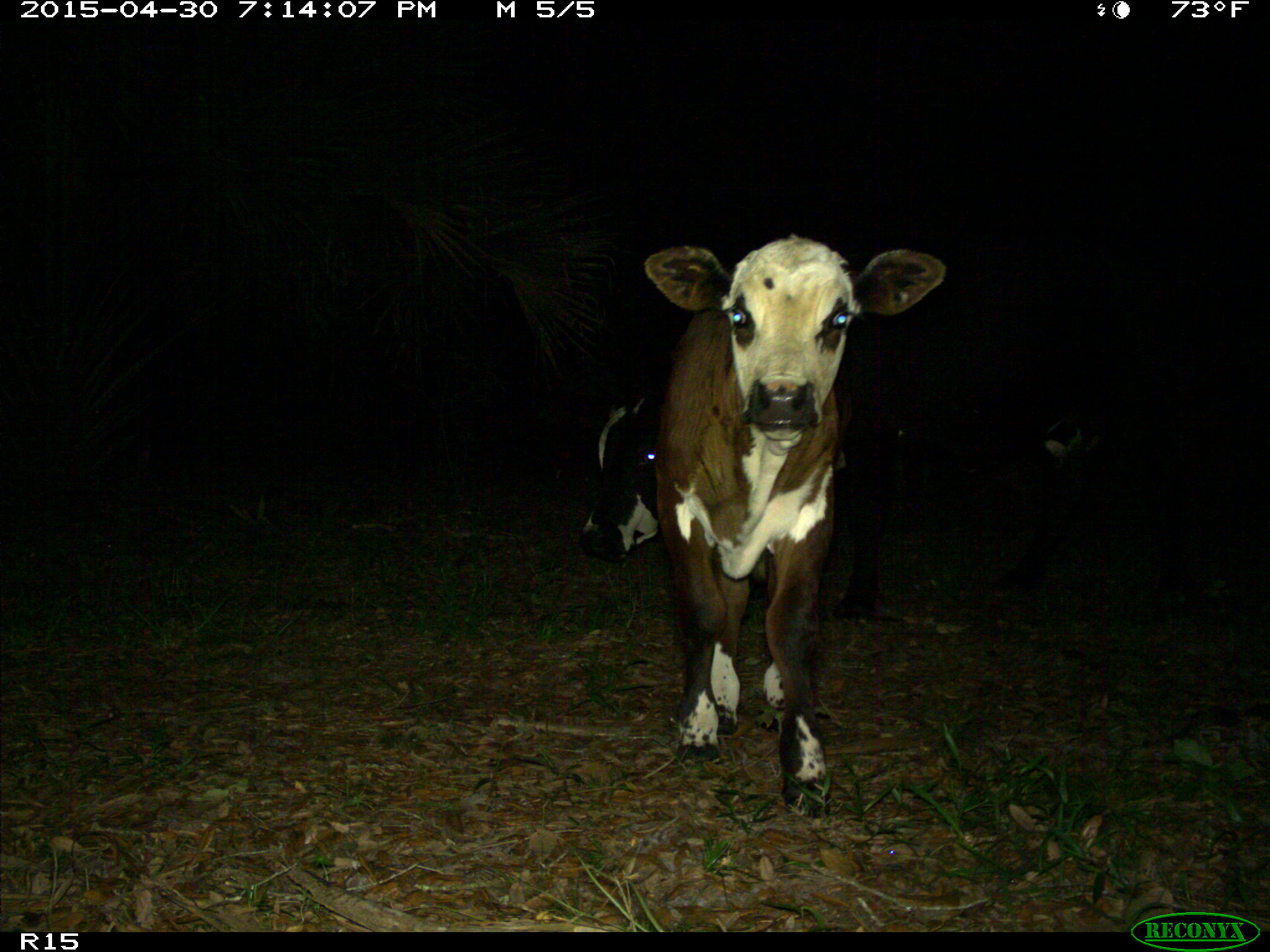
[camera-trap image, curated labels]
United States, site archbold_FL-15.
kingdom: Animalia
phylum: Chordata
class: Mammalia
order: Artiodactyla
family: Bovidae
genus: Bos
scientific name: Bos taurus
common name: domestic cow